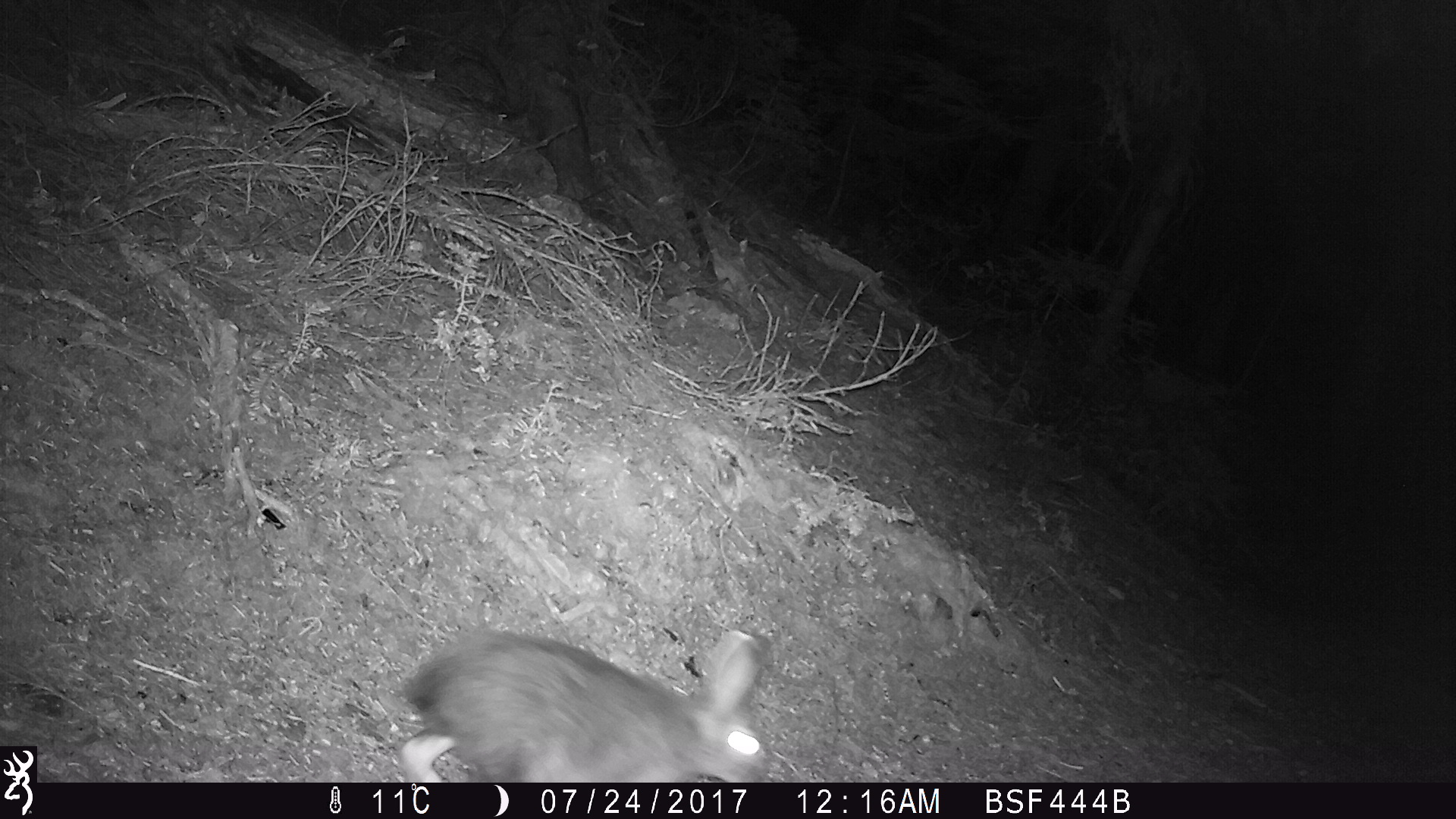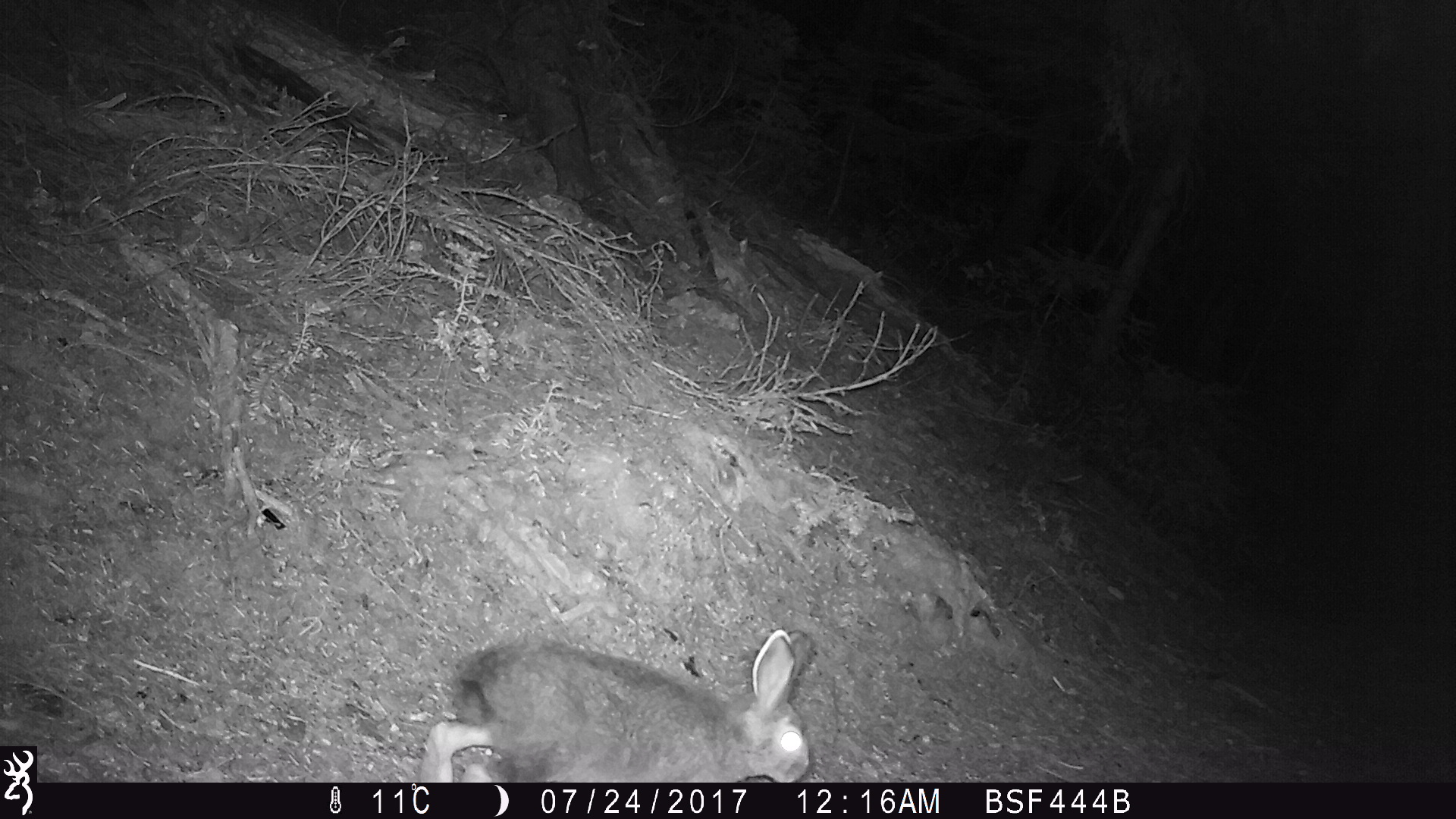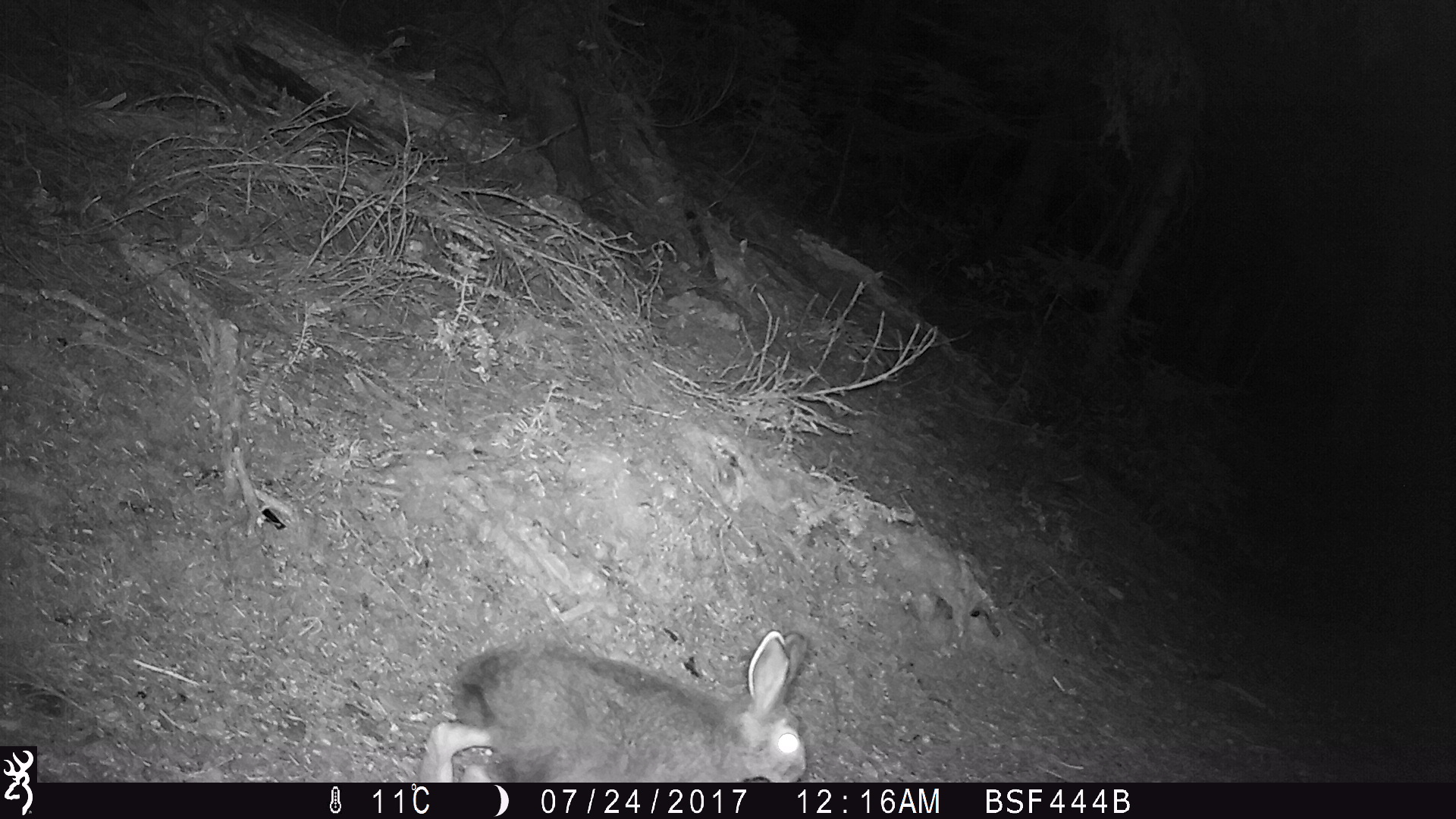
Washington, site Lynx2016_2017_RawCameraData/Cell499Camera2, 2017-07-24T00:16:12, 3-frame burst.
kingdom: Animalia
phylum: Chordata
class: Mammalia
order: Lagomorpha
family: Leporidae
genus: Lepus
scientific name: Lepus americanus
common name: snowshoe hare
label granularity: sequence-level